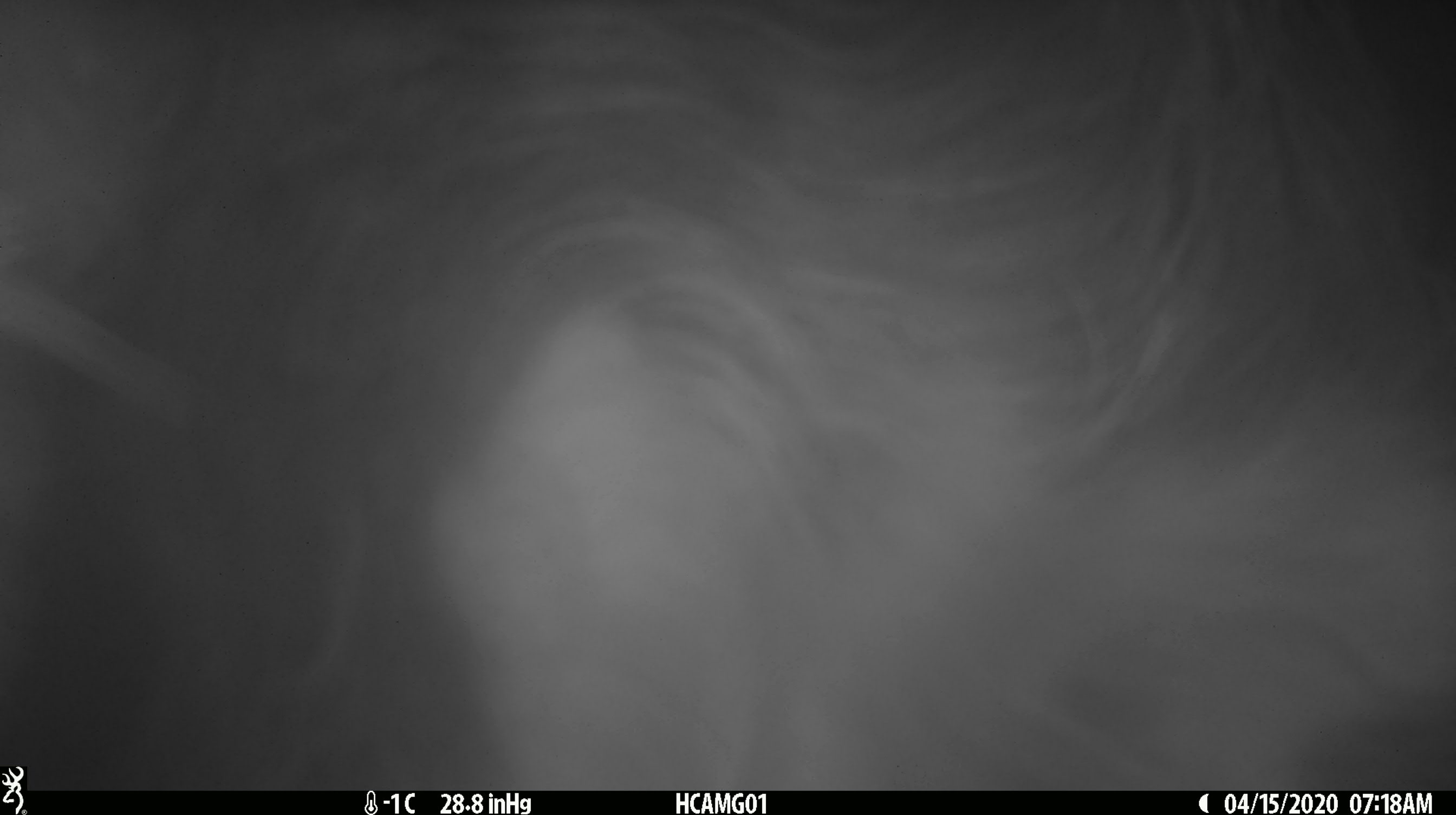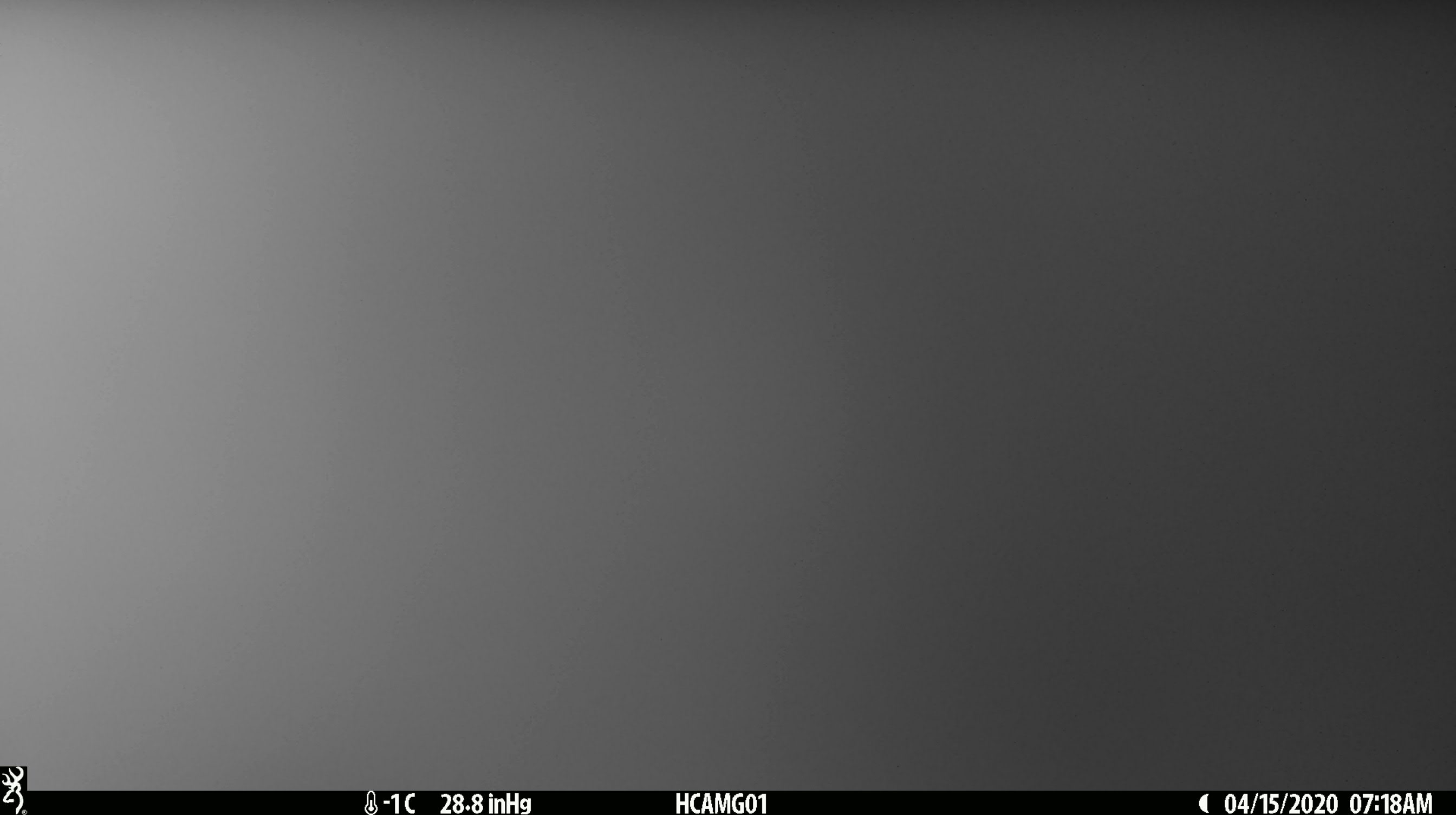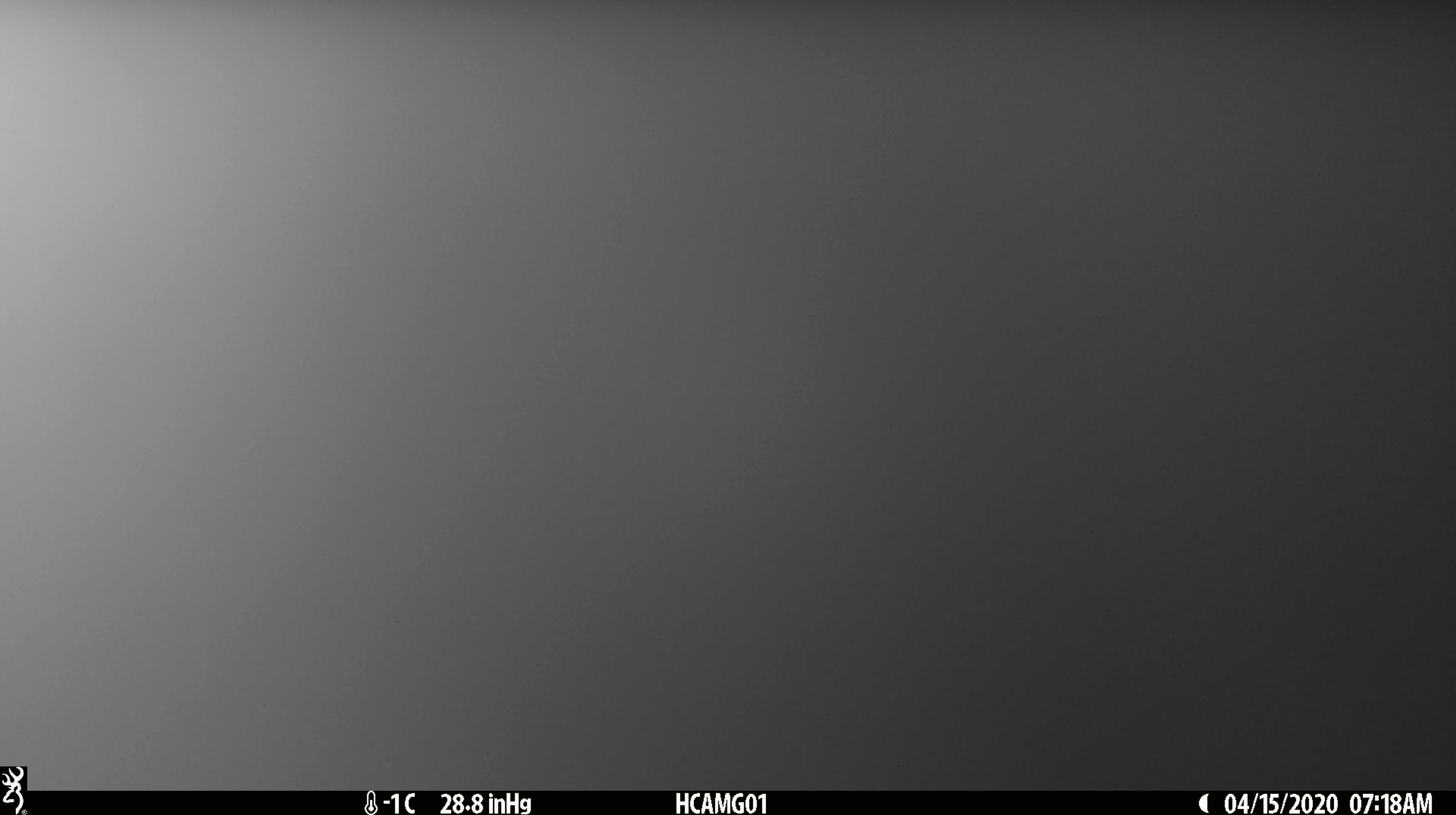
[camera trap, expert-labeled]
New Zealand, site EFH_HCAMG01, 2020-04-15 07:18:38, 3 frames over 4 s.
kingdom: Animalia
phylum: Chordata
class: Mammalia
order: Artiodactyla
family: Bovidae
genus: Bos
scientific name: Bos taurus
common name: domestic cow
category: cow